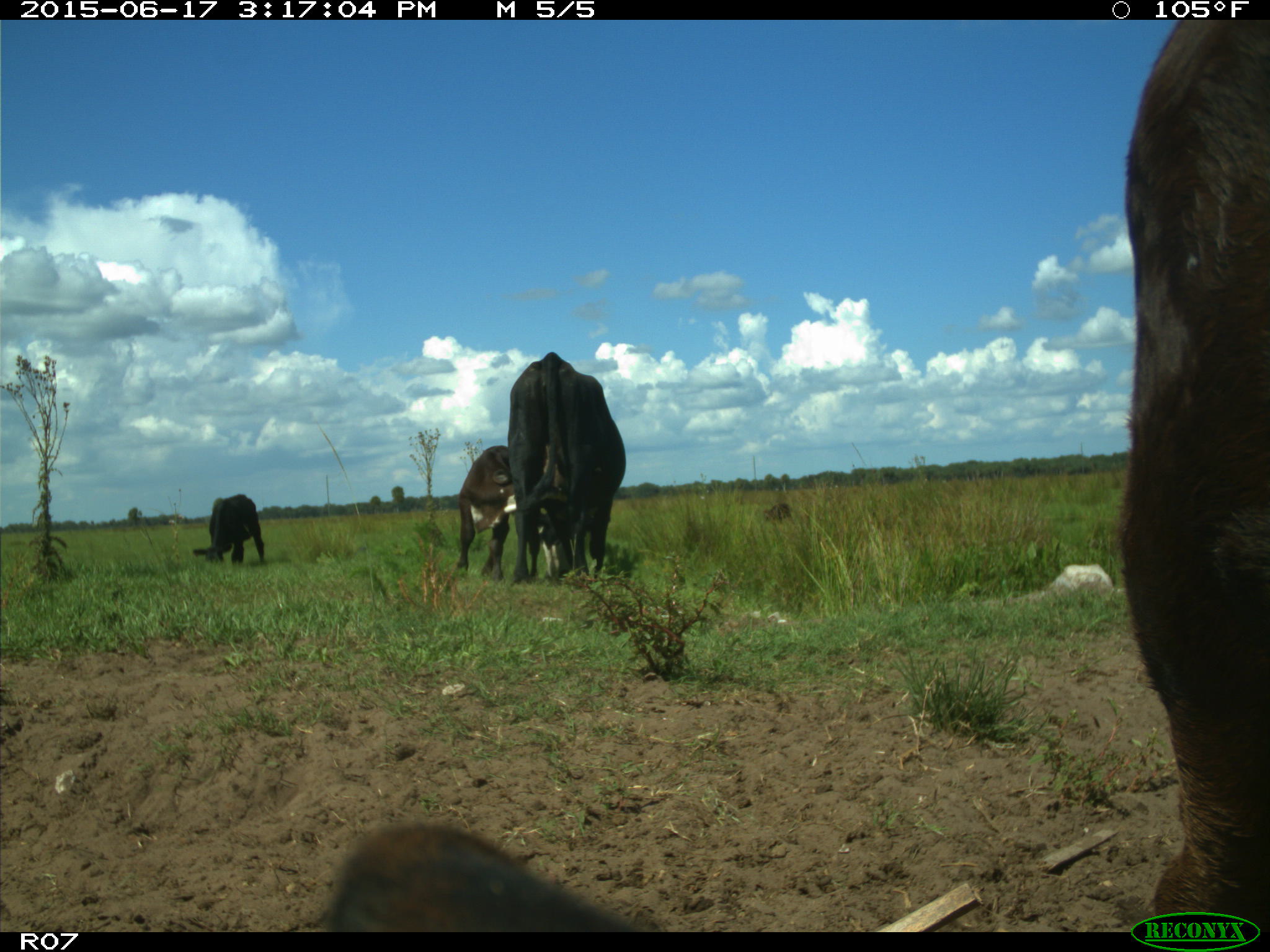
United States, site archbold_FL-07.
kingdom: Animalia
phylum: Chordata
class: Mammalia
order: Artiodactyla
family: Bovidae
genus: Bos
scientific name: Bos taurus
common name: domestic cow